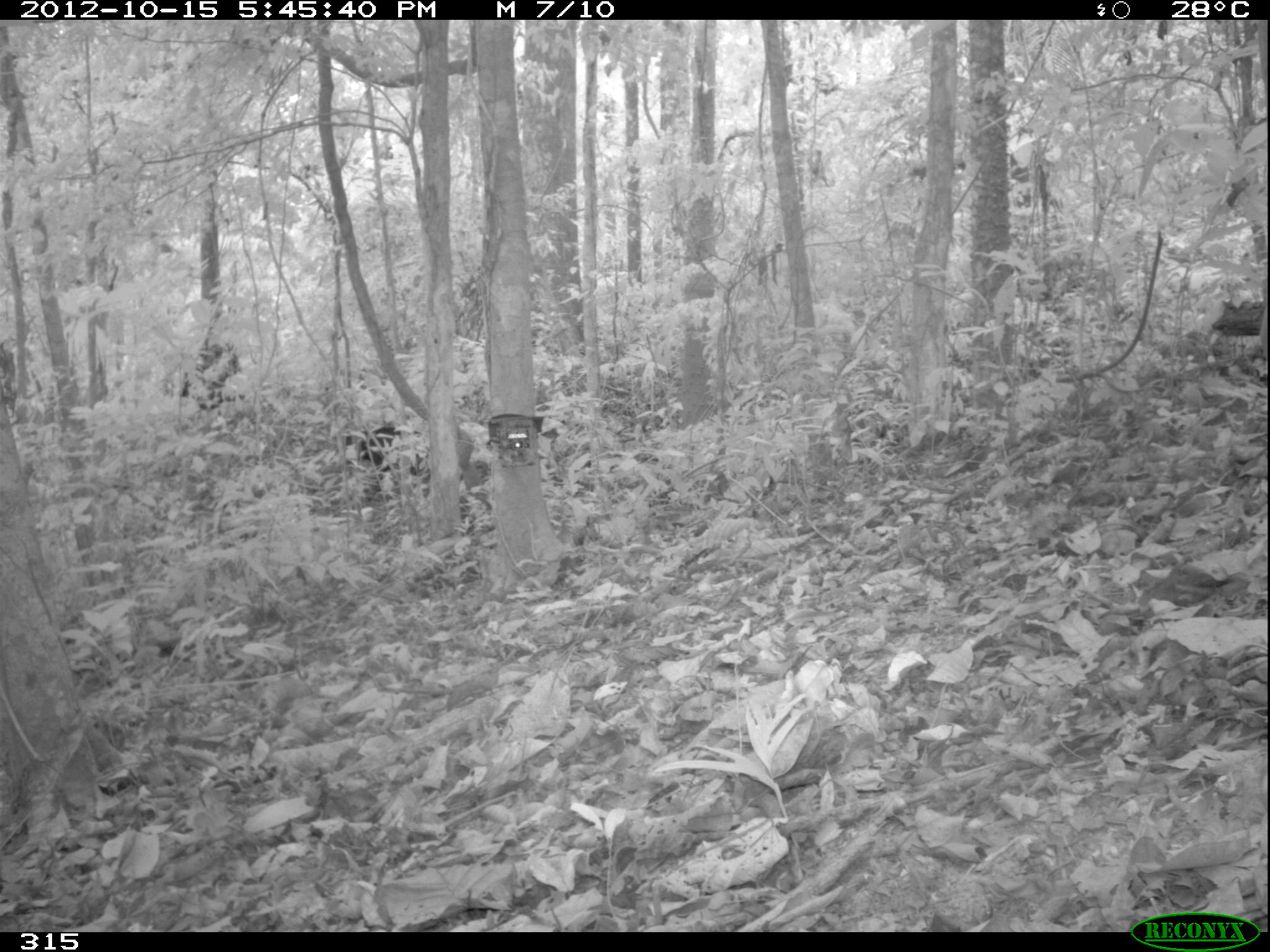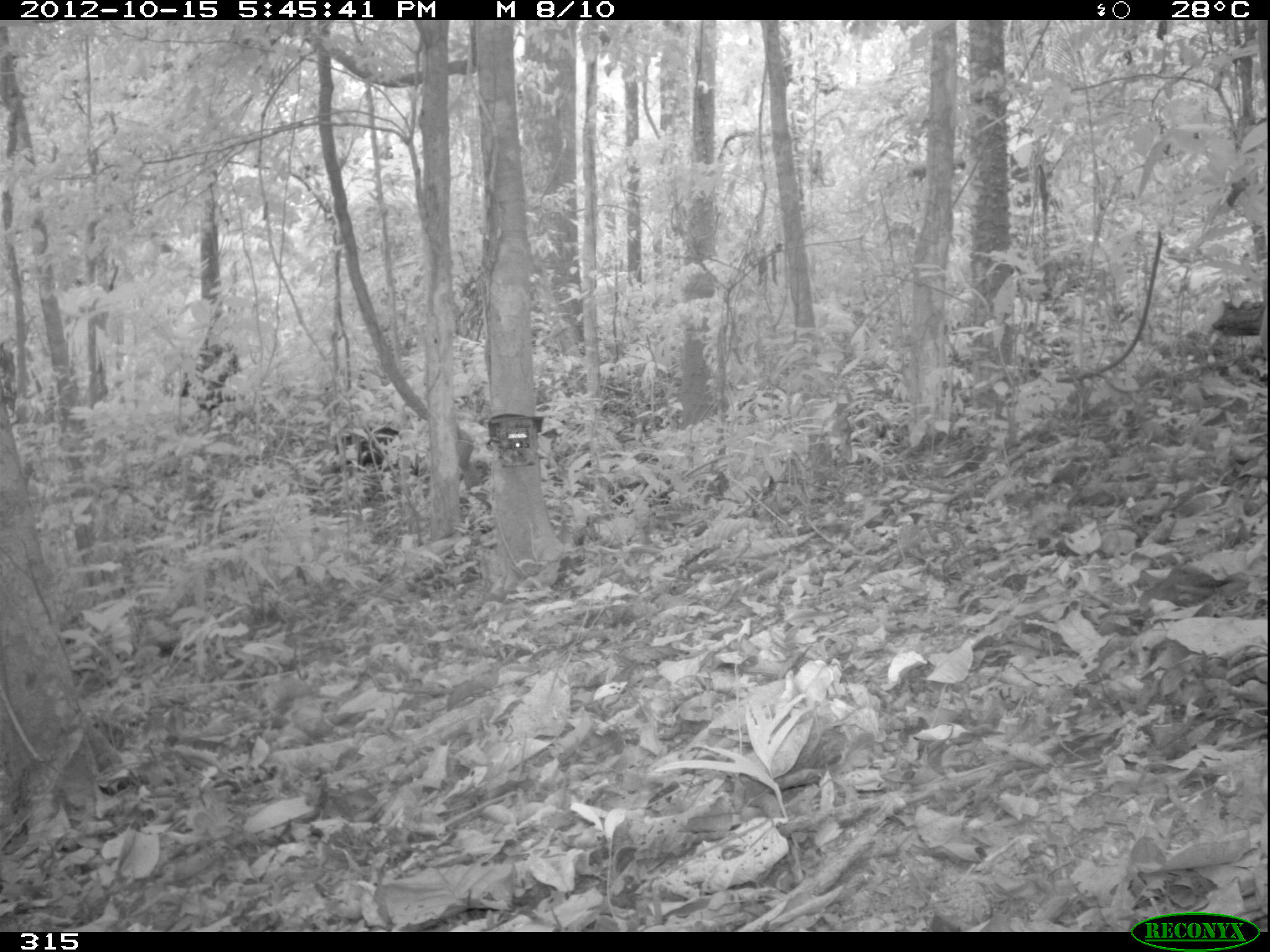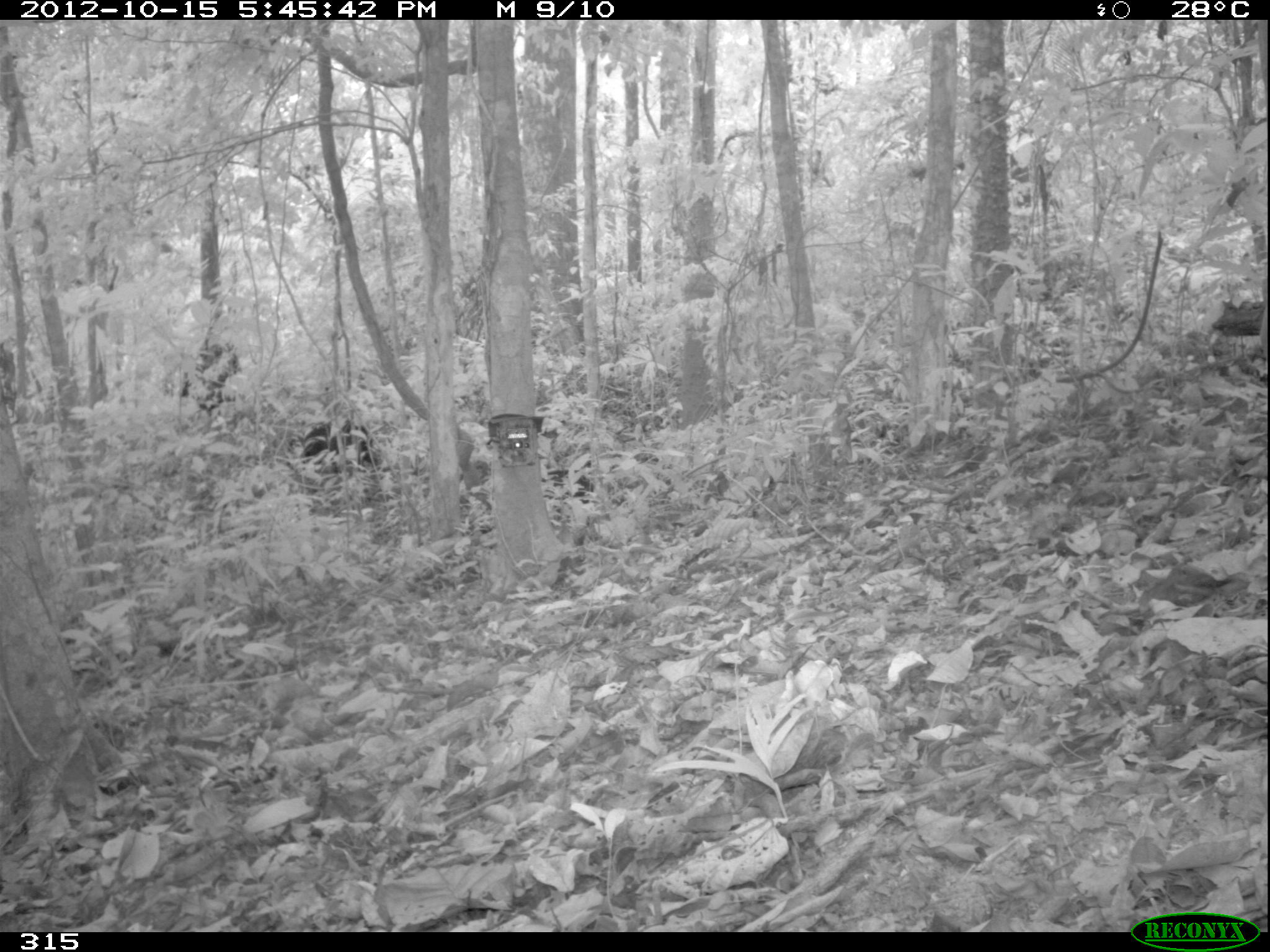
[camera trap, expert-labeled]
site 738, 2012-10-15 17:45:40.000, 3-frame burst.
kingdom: Animalia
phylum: Chordata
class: Mammalia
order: Artiodactyla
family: Tayassuidae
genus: Tayassu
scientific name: Tayassu pecari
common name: white-lipped peccary